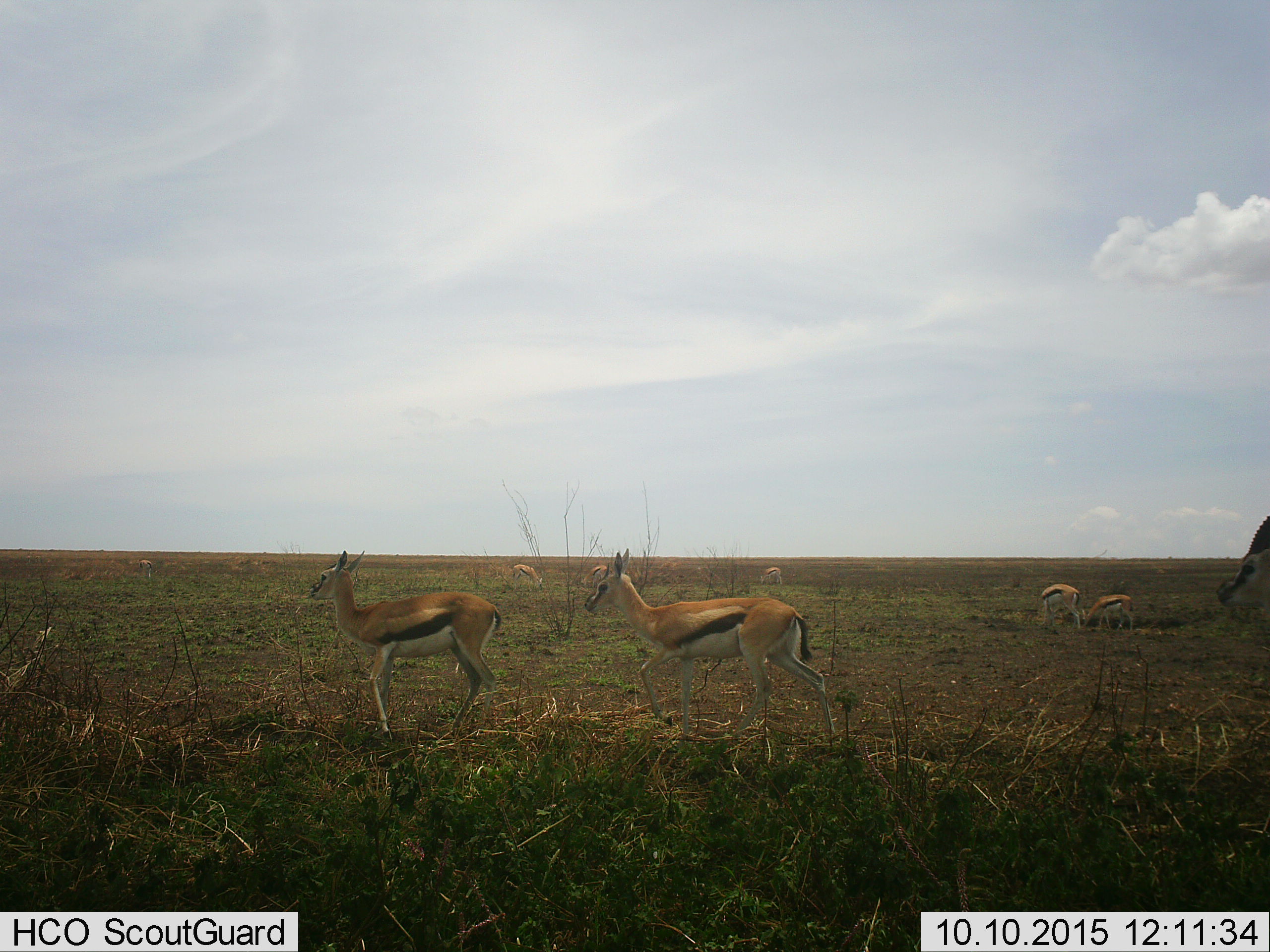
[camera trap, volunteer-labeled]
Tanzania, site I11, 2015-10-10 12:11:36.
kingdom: Animalia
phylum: Chordata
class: Mammalia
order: Artiodactyla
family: Bovidae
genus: Eudorcas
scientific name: Eudorcas thomsonii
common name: thomson's gazelle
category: gazellethomsons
Gazellethomsons (thomson's gazelle) (Eudorcas thomsonii), count 8. Behavior (volunteer vote fractions): standing 78%, resting 0%, moving 33%, interacting 0%. Young present (vote fraction): 44%. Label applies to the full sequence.